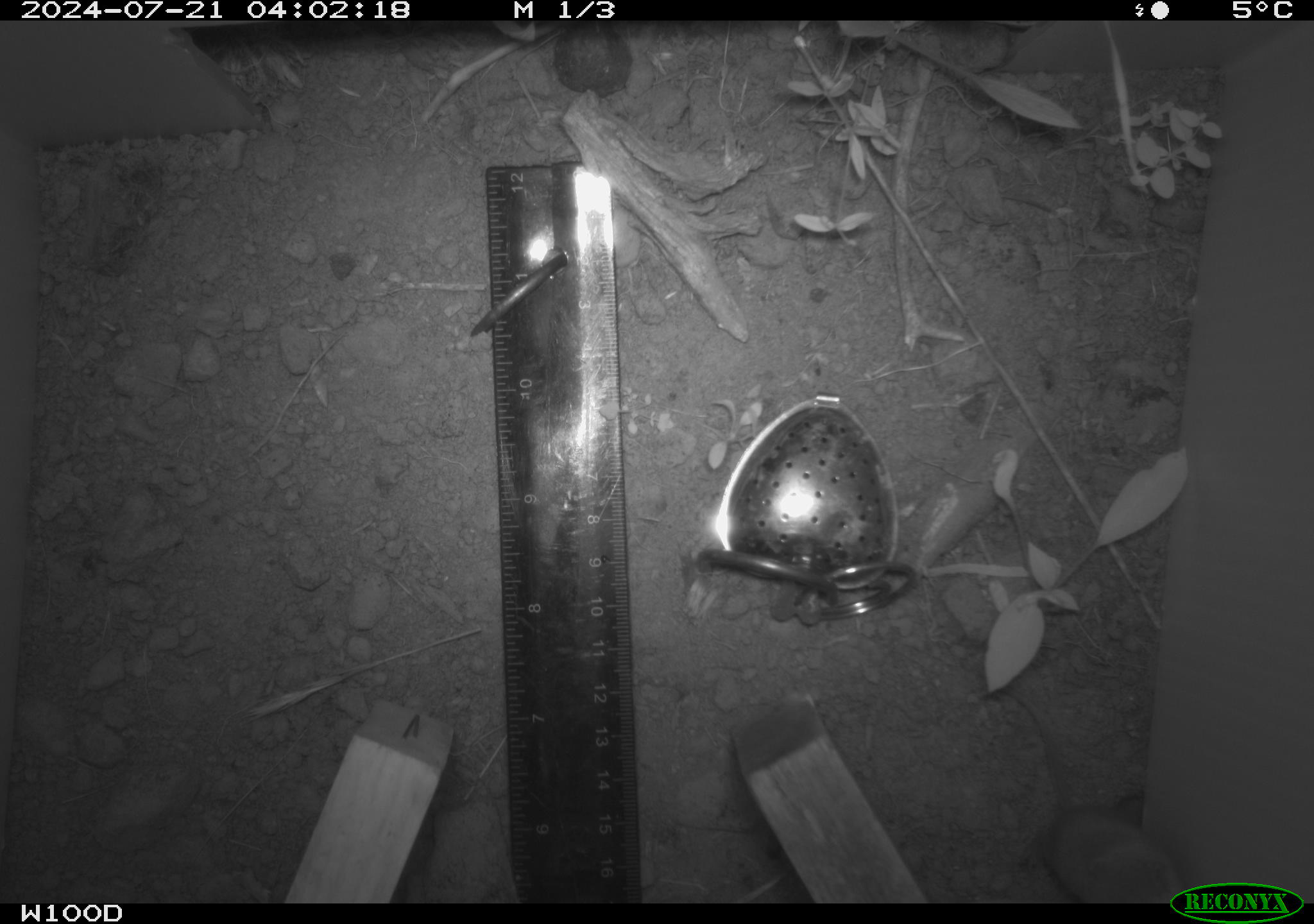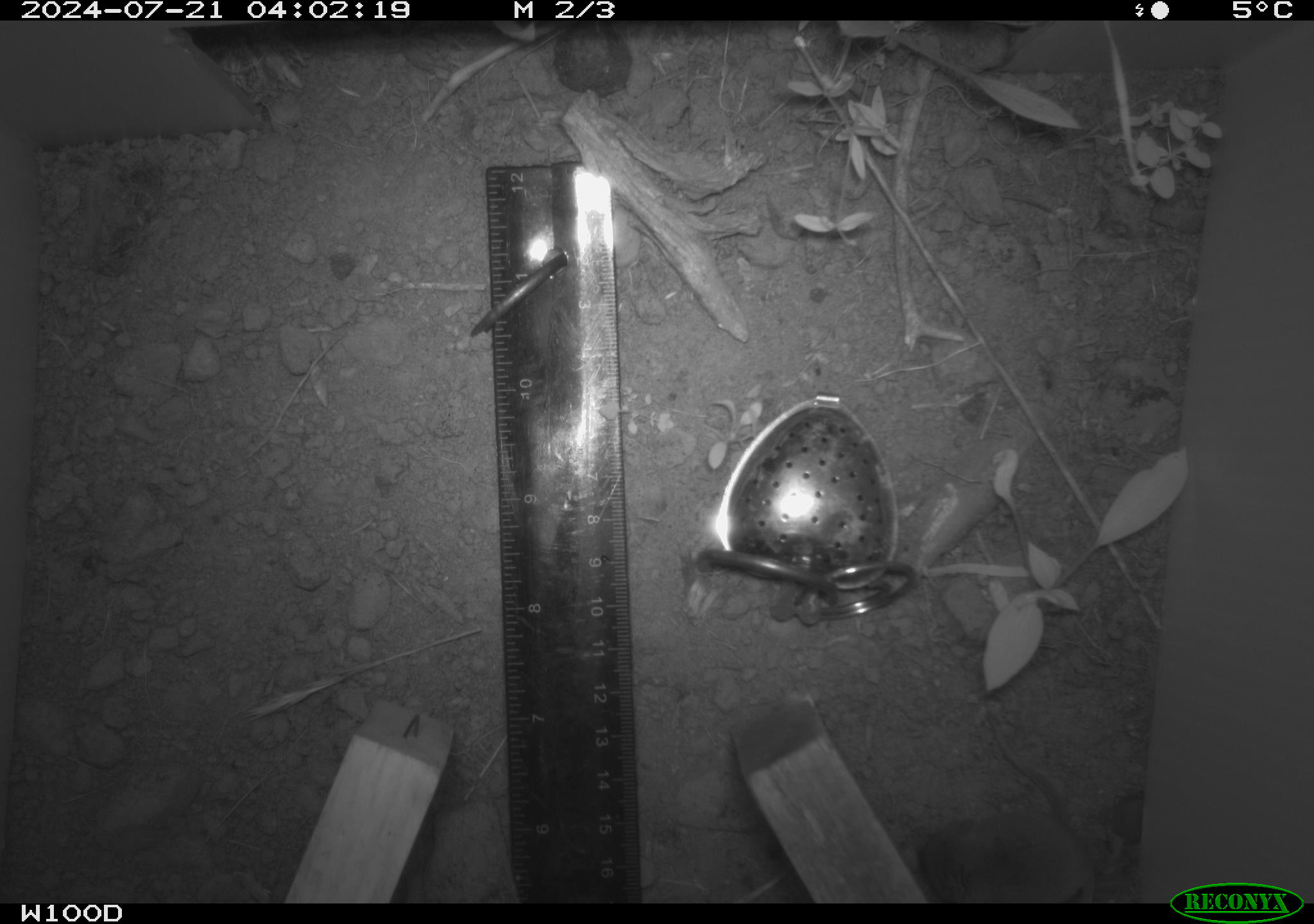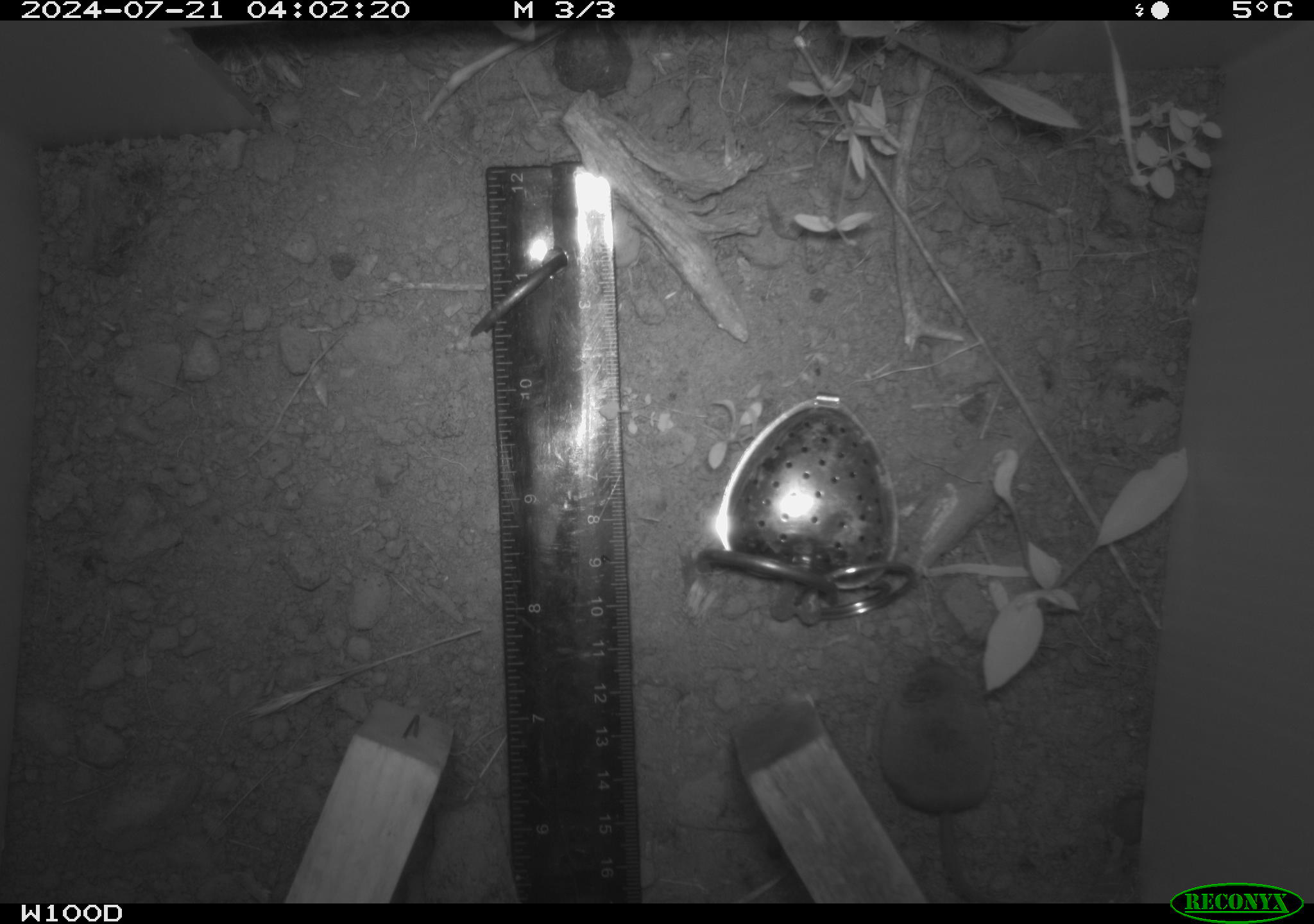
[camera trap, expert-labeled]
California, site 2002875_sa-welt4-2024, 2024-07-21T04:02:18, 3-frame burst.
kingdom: Animalia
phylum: Chordata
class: Mammalia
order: Eulipotyphla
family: Soricidae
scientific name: Soricidae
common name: shrews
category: soricidae family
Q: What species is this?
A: Soricidae family (shrews) (Soricidae).